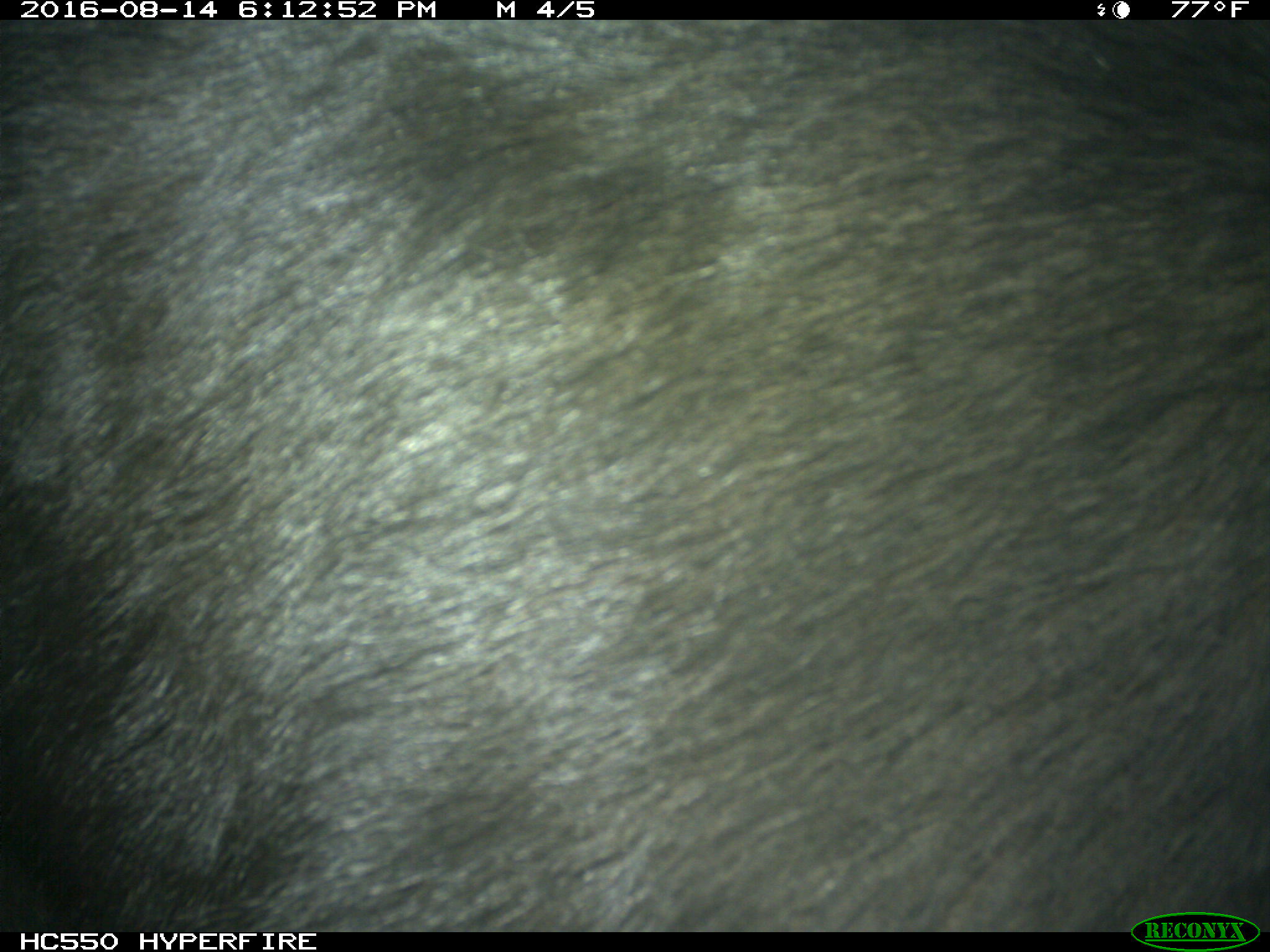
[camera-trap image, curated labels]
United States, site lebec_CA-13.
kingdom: Animalia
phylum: Chordata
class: Mammalia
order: Carnivora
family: Ursidae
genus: Ursus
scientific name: Ursus americanus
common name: american black bear